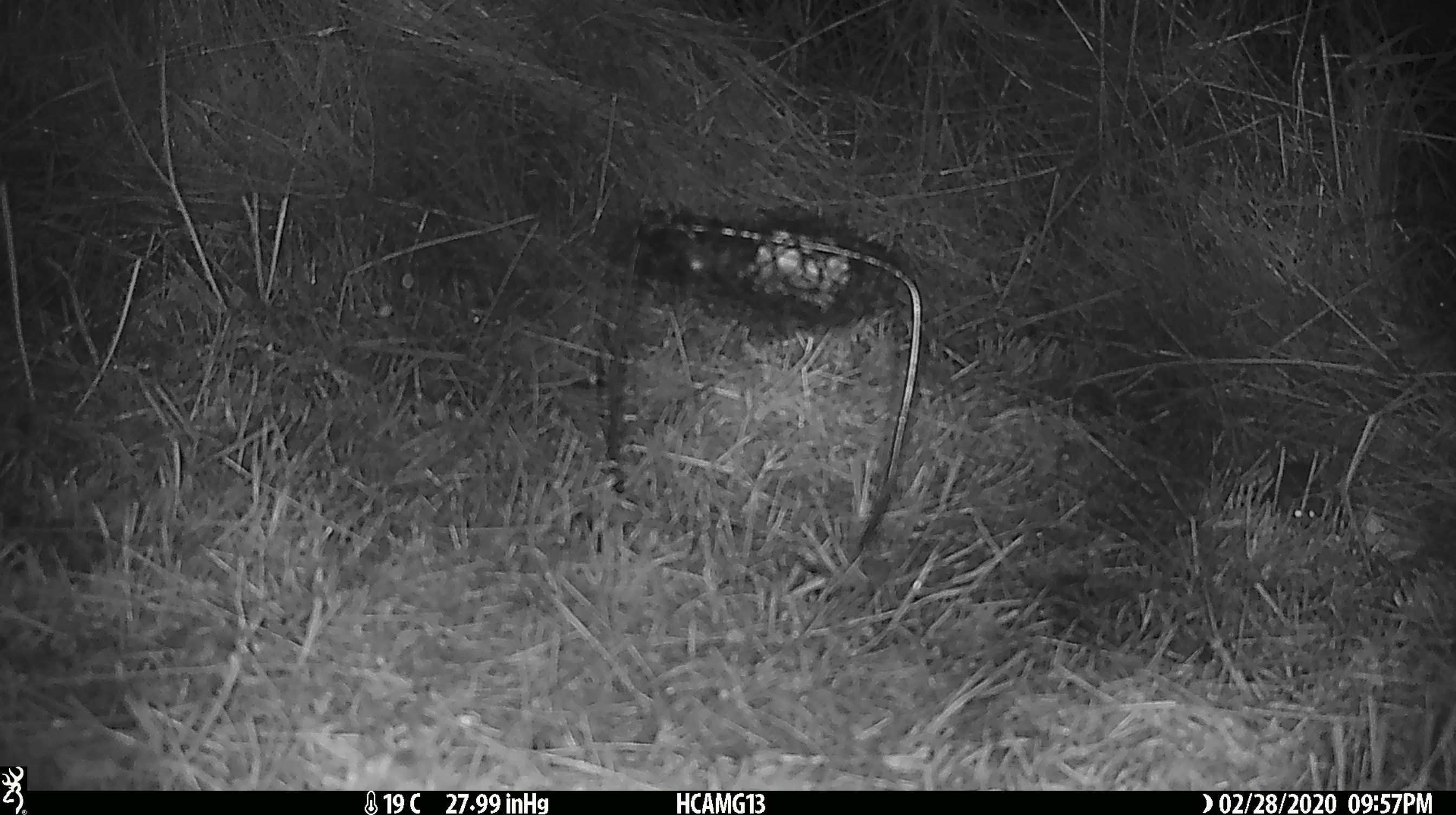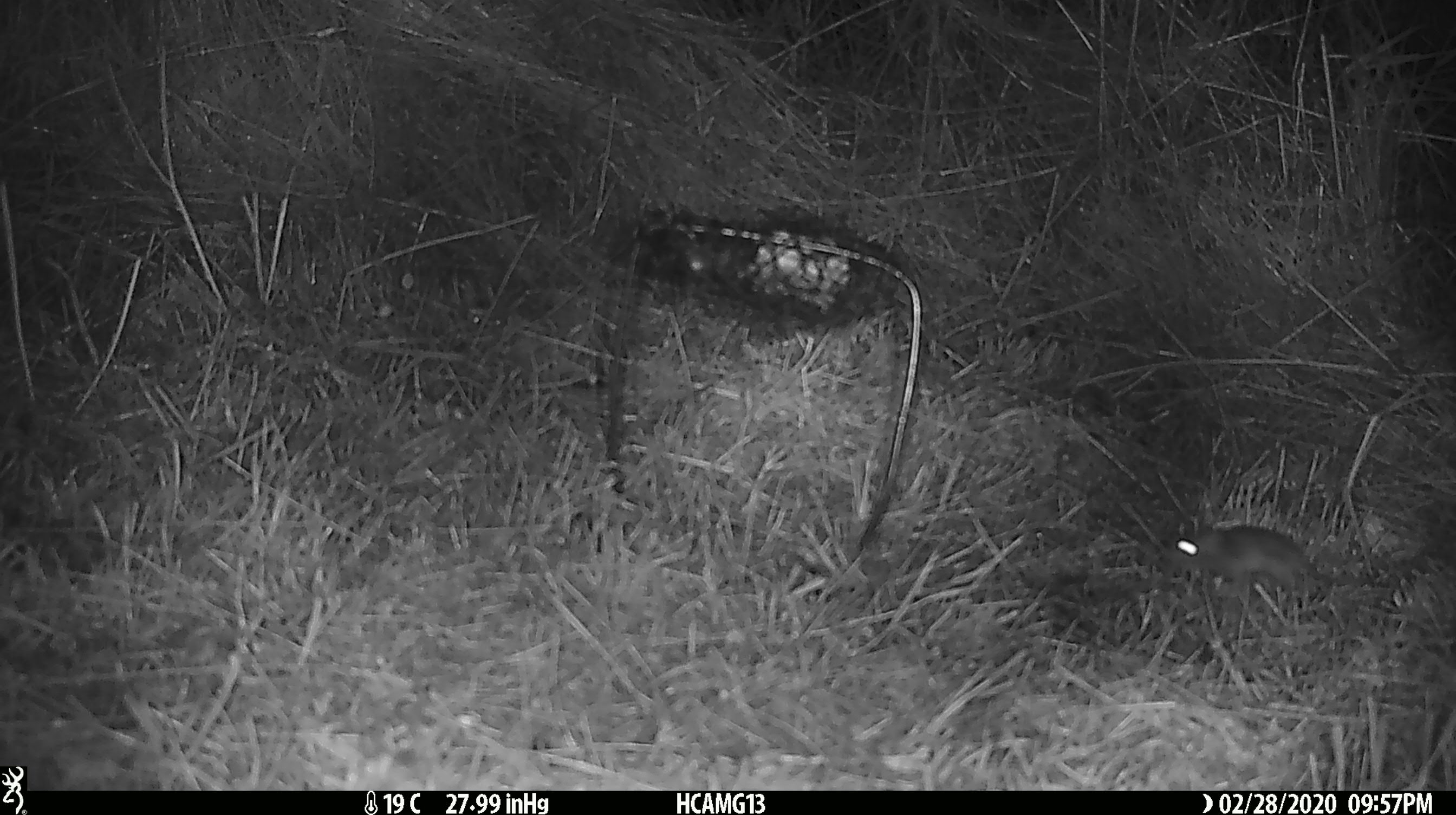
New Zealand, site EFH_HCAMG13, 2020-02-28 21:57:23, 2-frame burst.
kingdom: Animalia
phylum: Chordata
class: Mammalia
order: Rodentia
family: Muridae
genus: Mus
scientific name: Mus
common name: mouse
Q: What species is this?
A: Mouse (Mus).